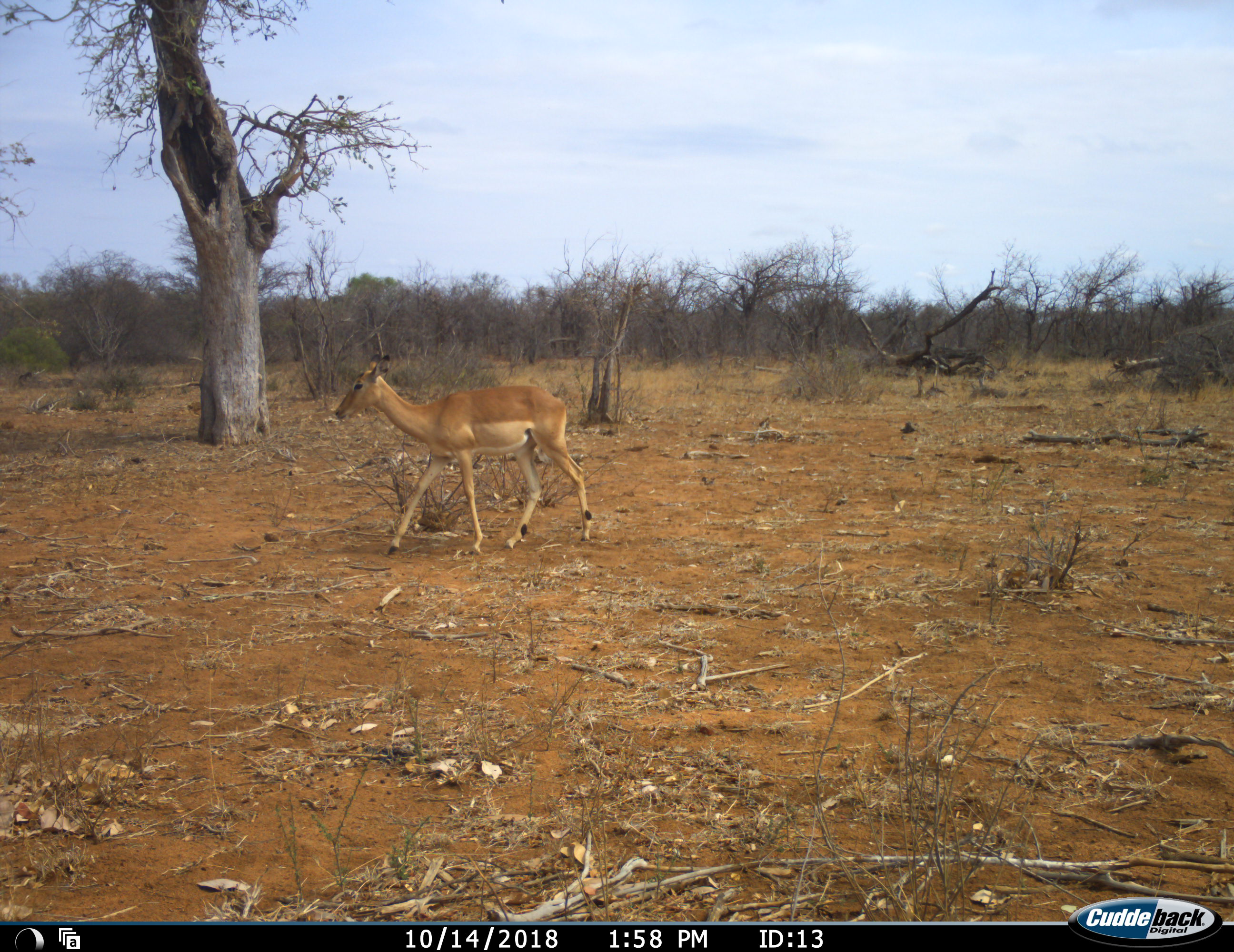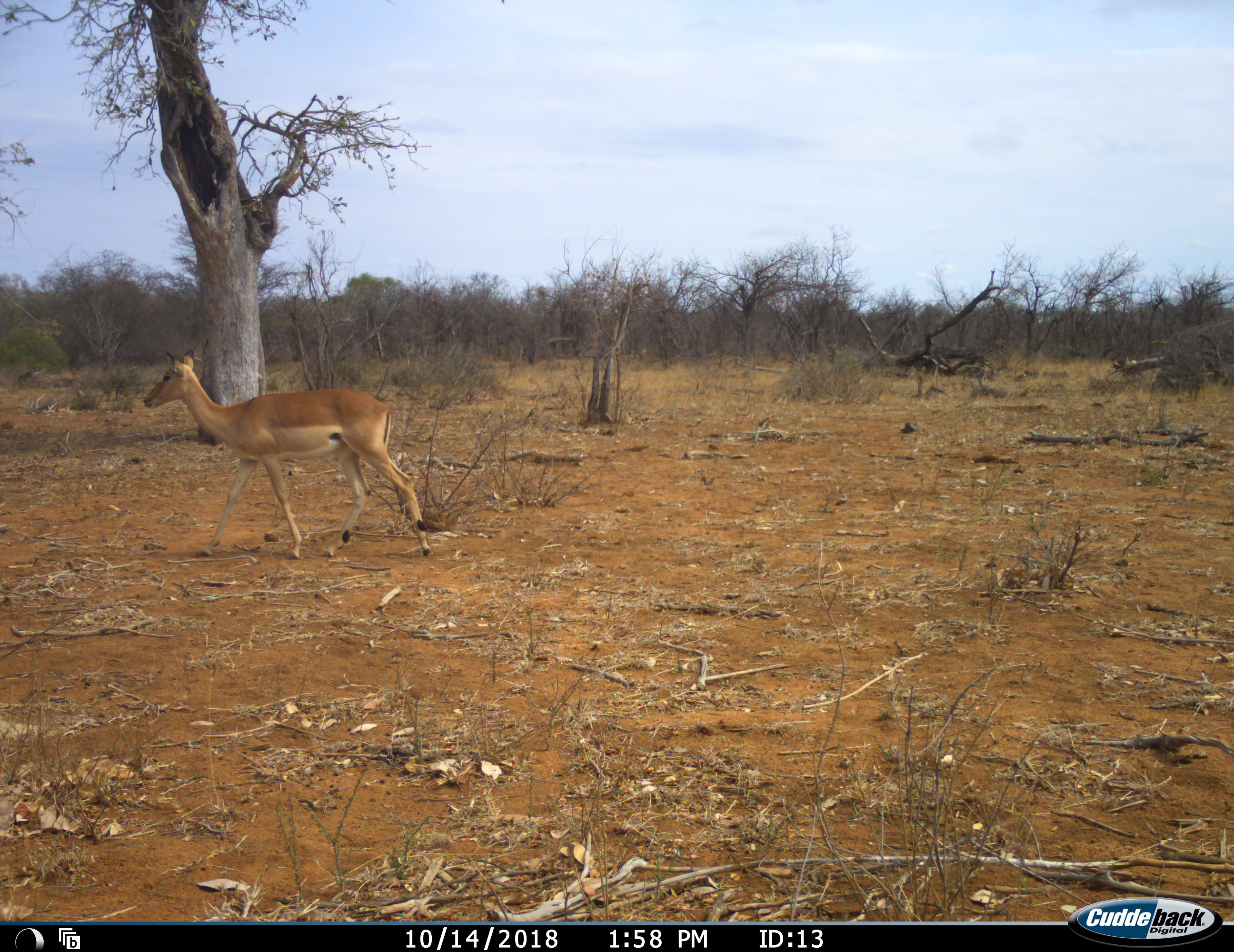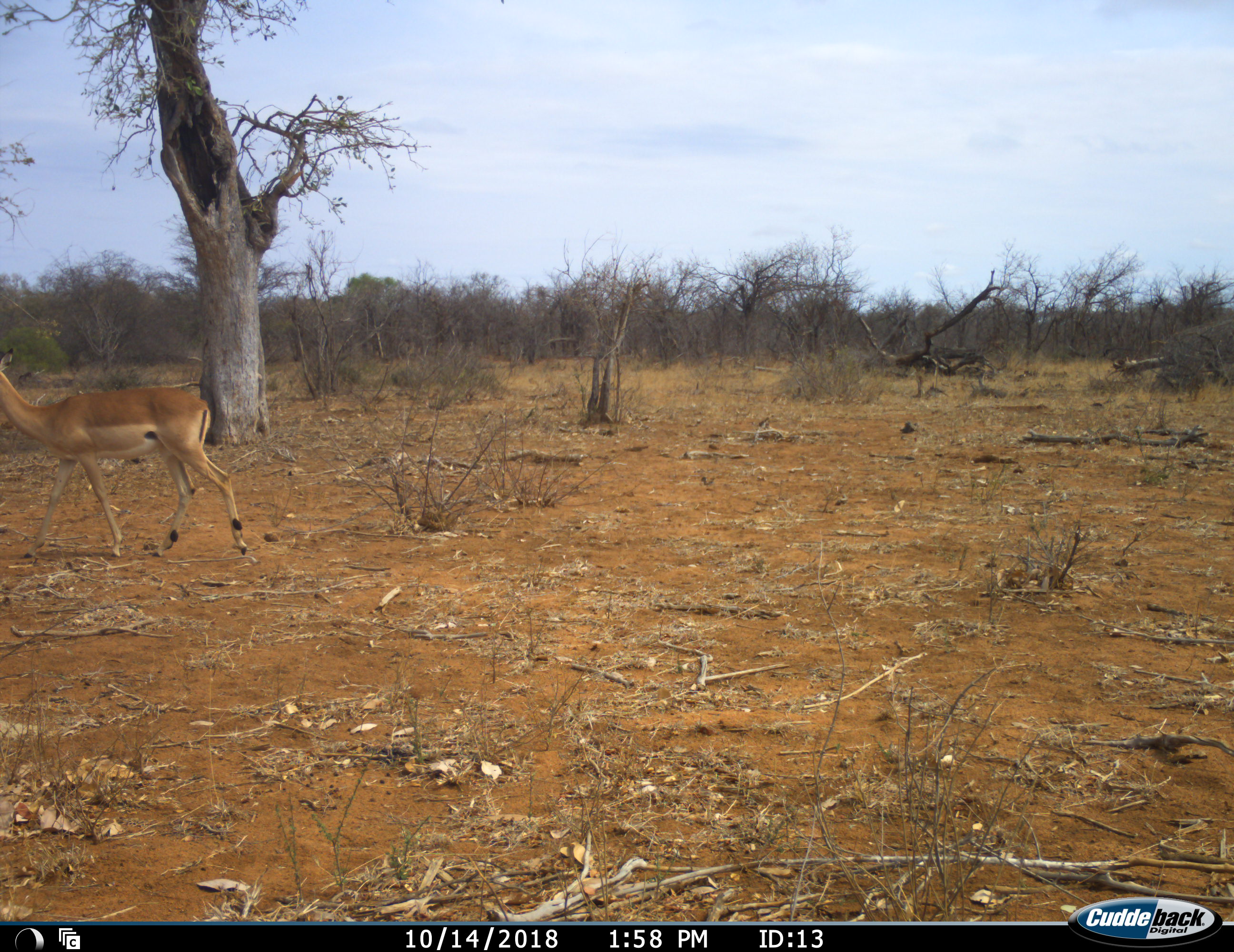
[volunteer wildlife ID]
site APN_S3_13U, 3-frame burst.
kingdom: Animalia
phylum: Chordata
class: Mammalia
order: Artiodactyla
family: Bovidae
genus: Aepyceros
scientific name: Aepyceros melampus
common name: impala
Impala (Aepyceros melampus), count 1. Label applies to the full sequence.